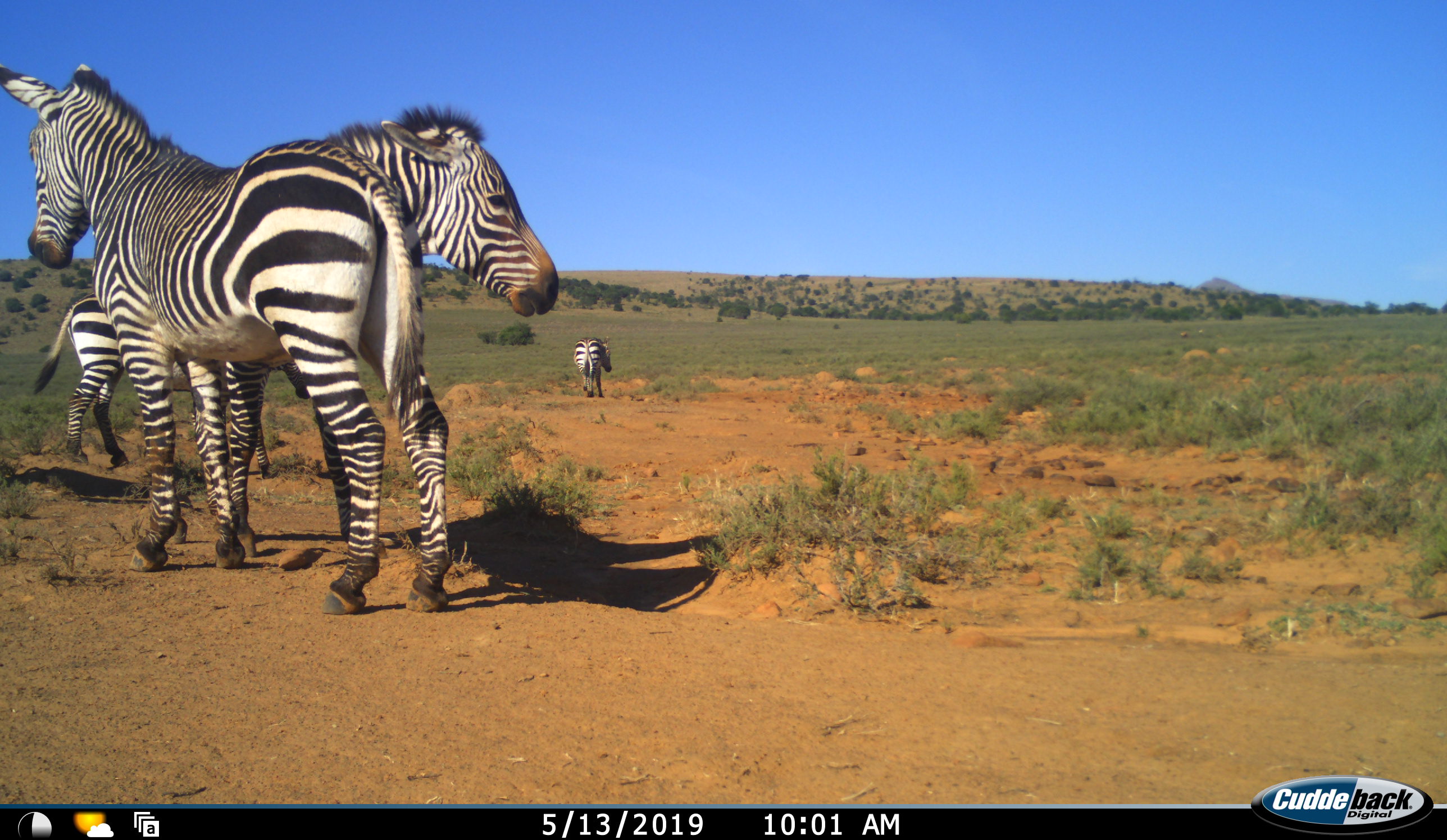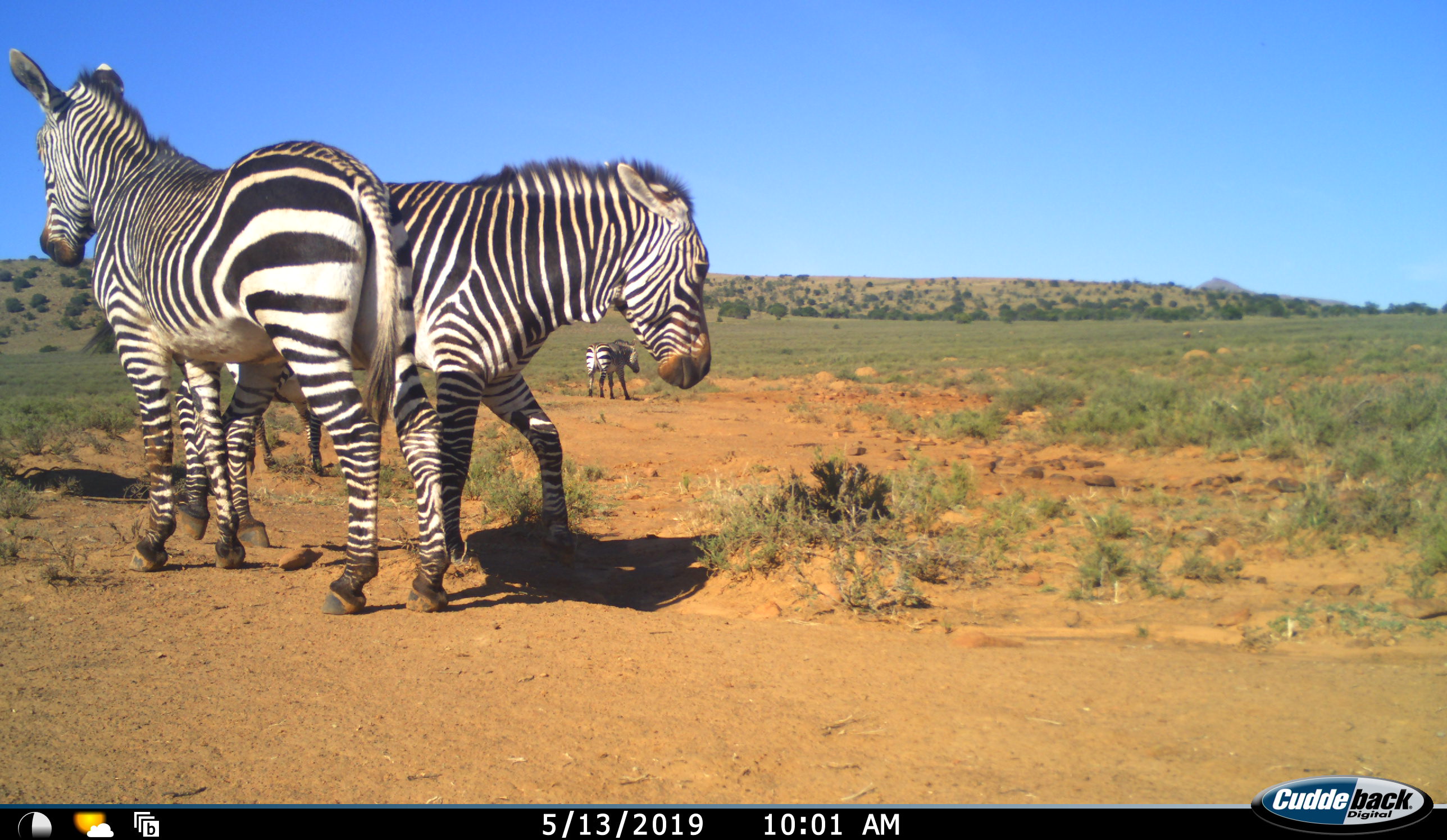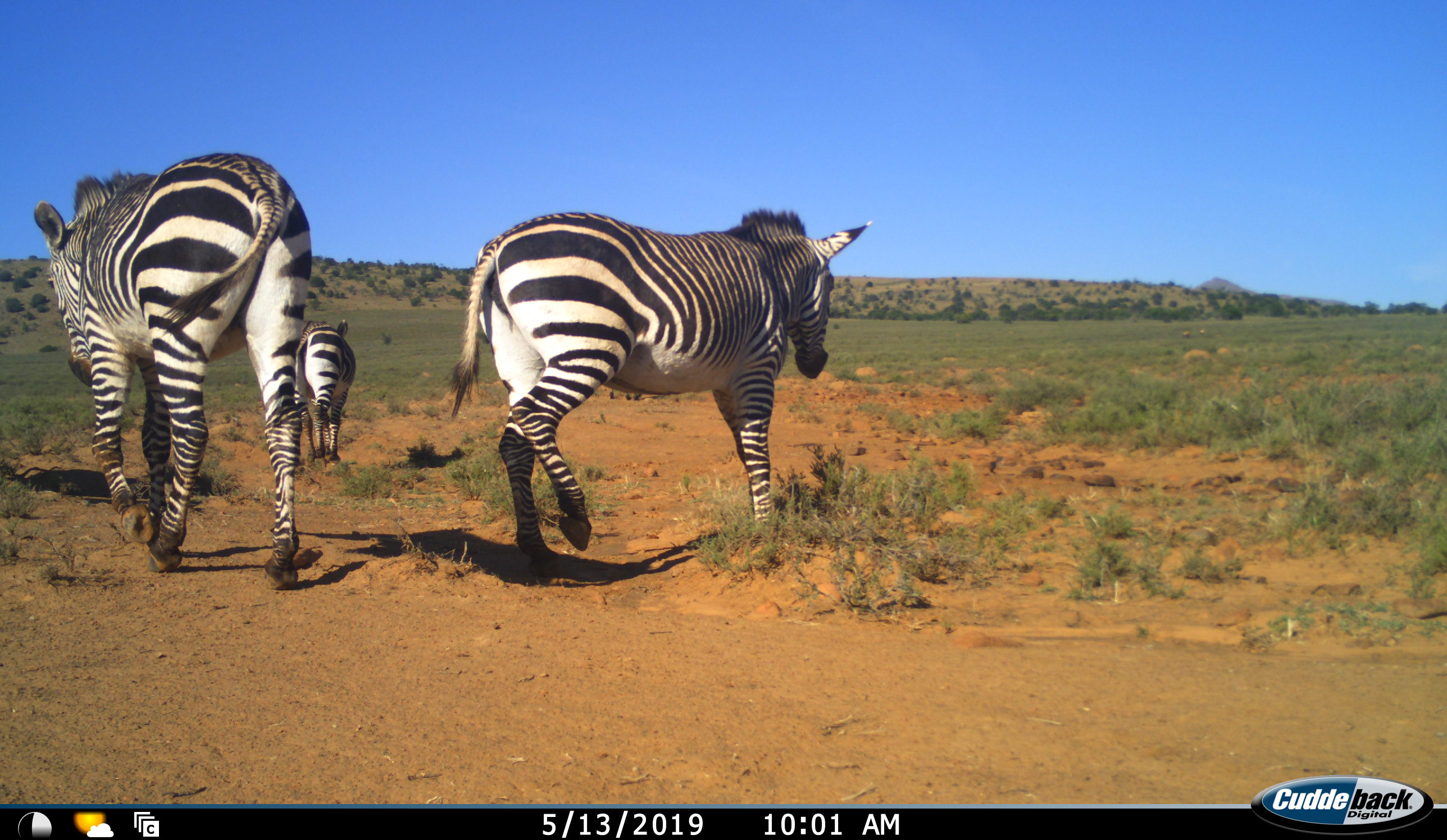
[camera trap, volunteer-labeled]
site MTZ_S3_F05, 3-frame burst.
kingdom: Animalia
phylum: Chordata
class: Mammalia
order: Perissodactyla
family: Equidae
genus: Equus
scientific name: Equus zebra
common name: mountain zebra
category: zebramountain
Zebramountain (mountain zebra) (Equus zebra), count 4. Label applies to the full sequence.